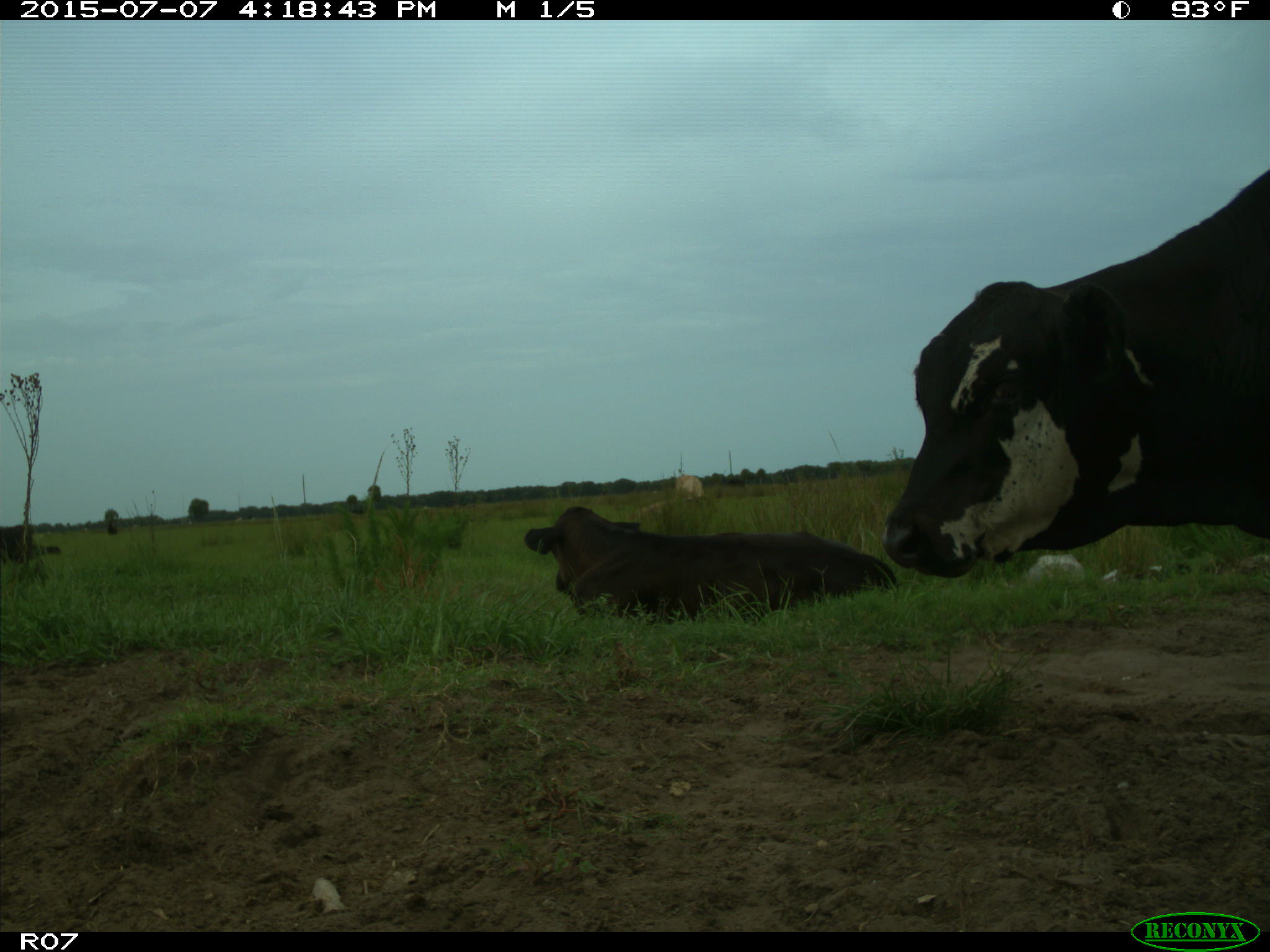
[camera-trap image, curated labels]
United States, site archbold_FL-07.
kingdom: Animalia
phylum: Chordata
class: Mammalia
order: Artiodactyla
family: Bovidae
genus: Bos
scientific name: Bos taurus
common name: domestic cow